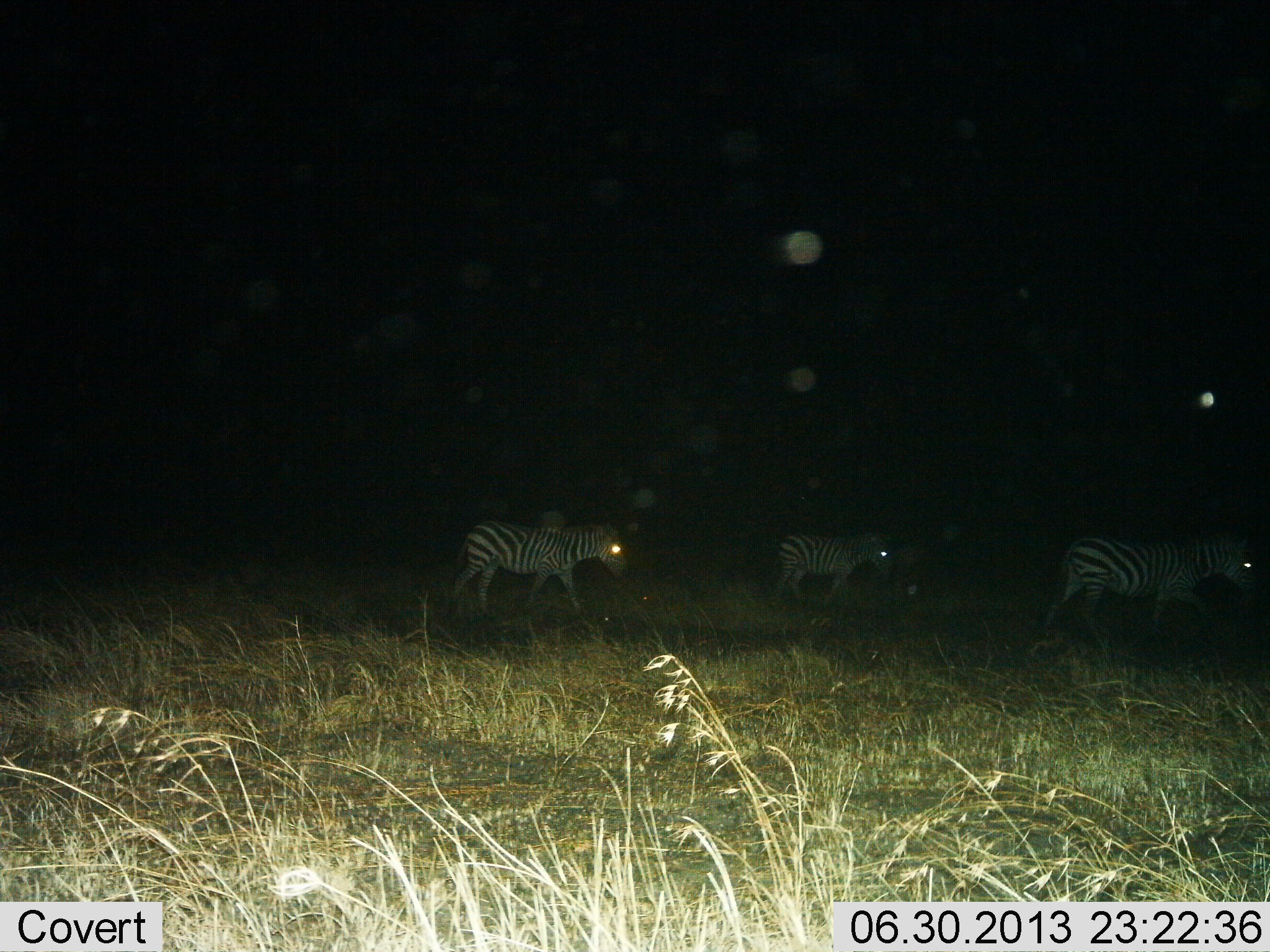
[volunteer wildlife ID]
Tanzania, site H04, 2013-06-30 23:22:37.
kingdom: Animalia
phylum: Chordata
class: Mammalia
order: Perissodactyla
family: Equidae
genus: Equus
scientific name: Equus quagga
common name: plains zebra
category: zebra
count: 3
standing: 12%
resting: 0%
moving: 91%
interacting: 0%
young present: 0%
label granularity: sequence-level